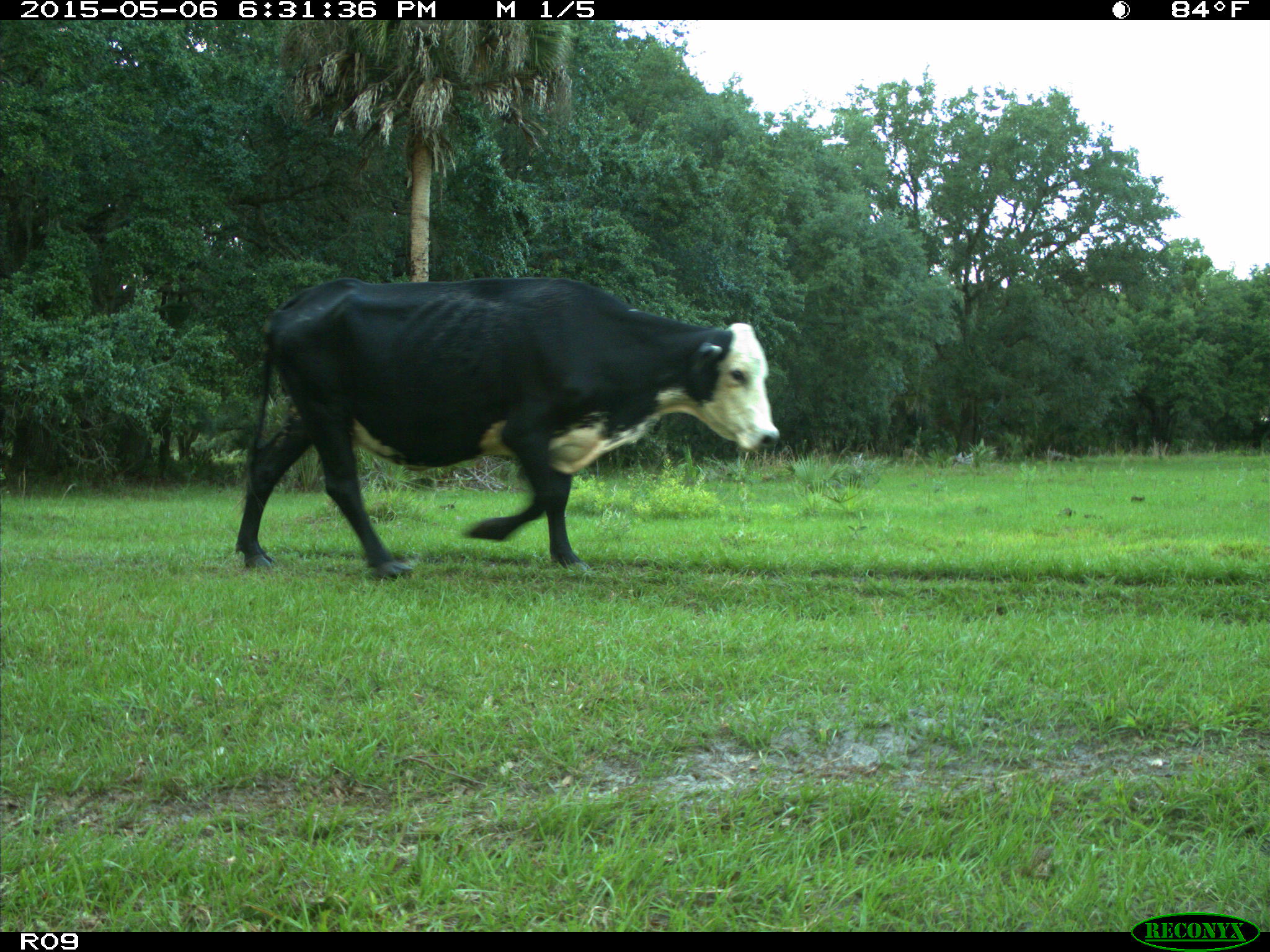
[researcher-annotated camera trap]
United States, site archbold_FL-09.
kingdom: Animalia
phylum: Chordata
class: Mammalia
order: Artiodactyla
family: Bovidae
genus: Bos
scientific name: Bos taurus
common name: domestic cow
Bos taurus (domestic cow).